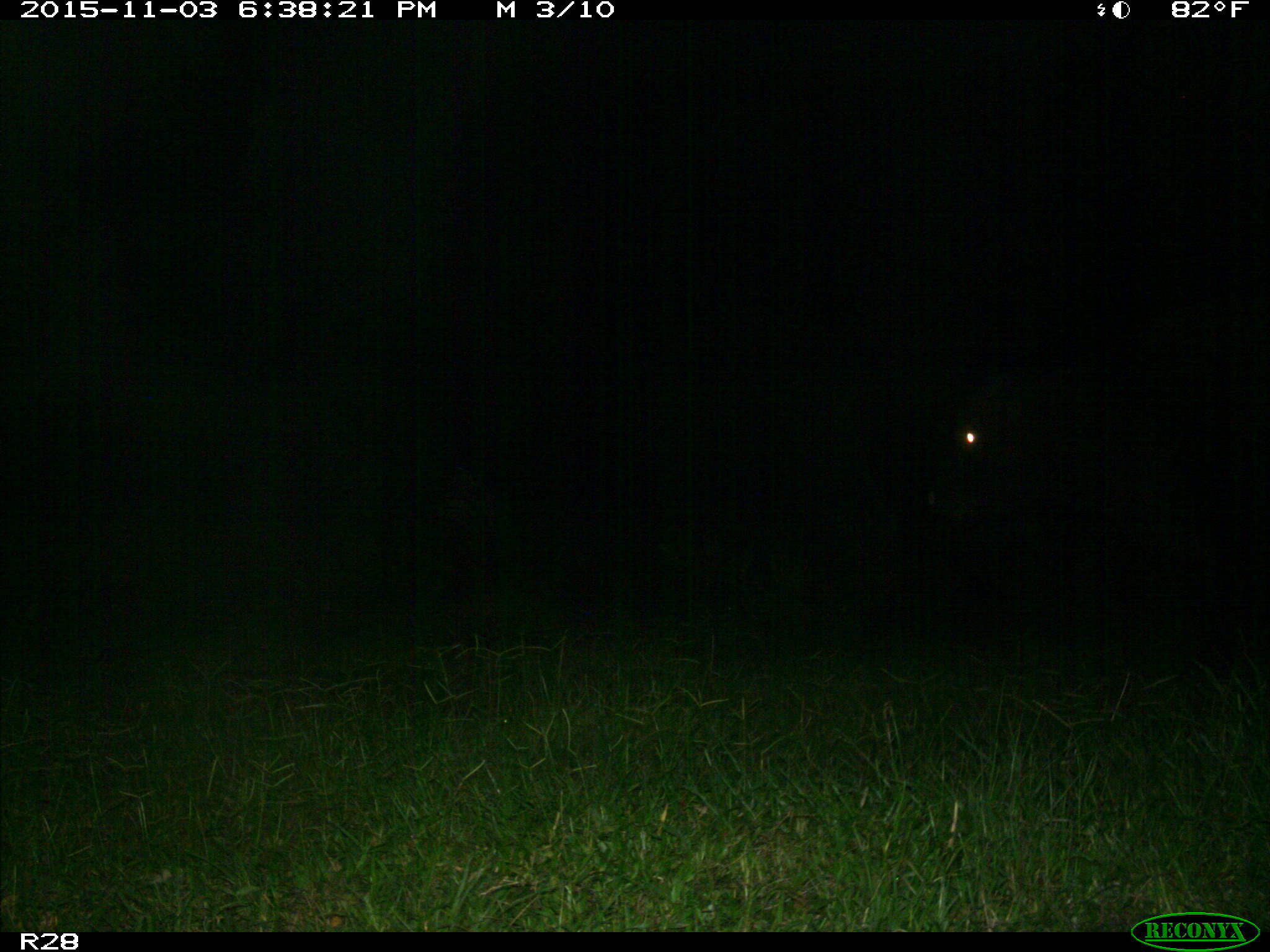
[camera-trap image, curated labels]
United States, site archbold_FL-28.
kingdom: Animalia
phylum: Chordata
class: Mammalia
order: Artiodactyla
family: Bovidae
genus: Bos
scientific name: Bos taurus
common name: domestic cow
Bos taurus (domestic cow).